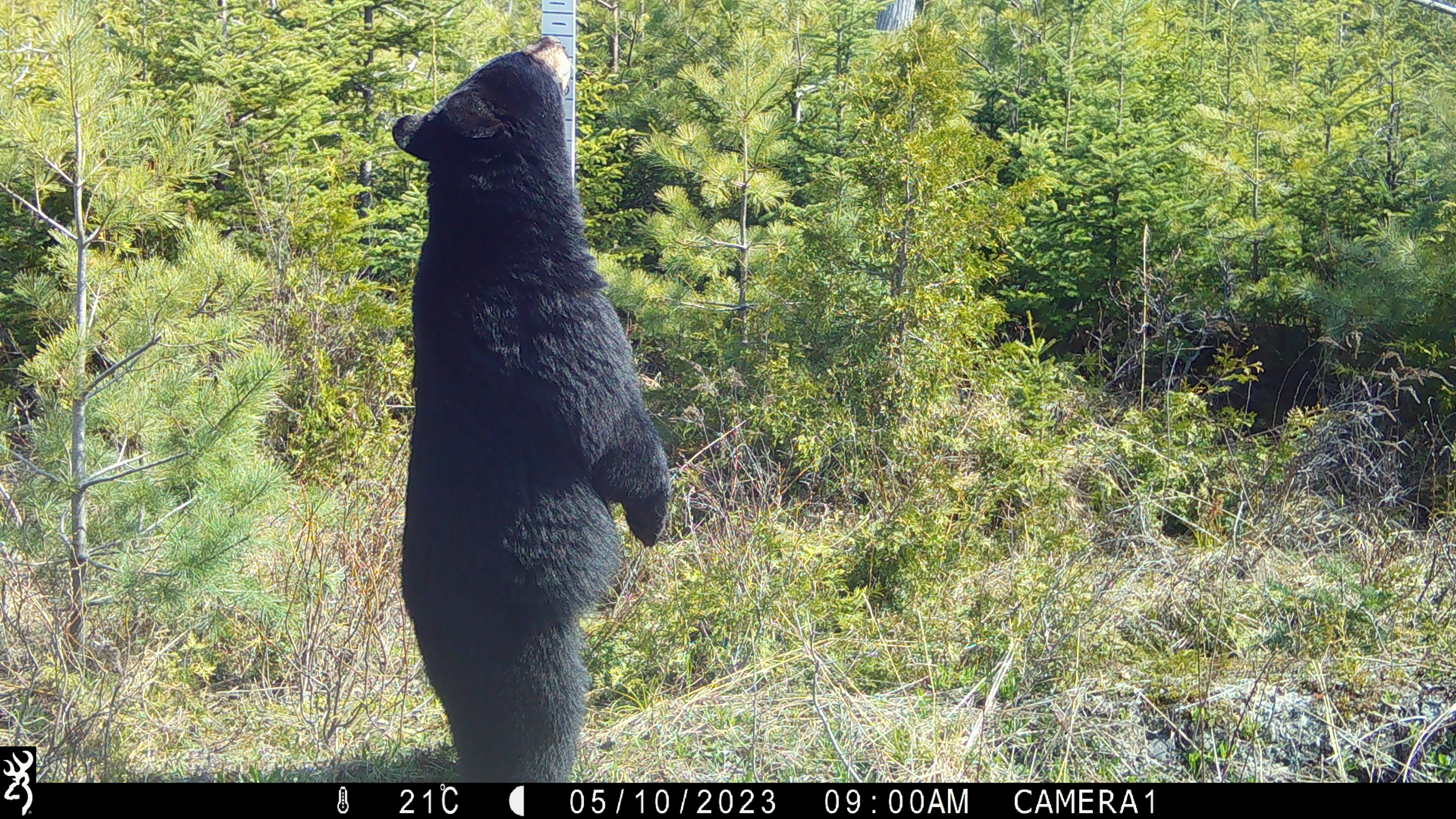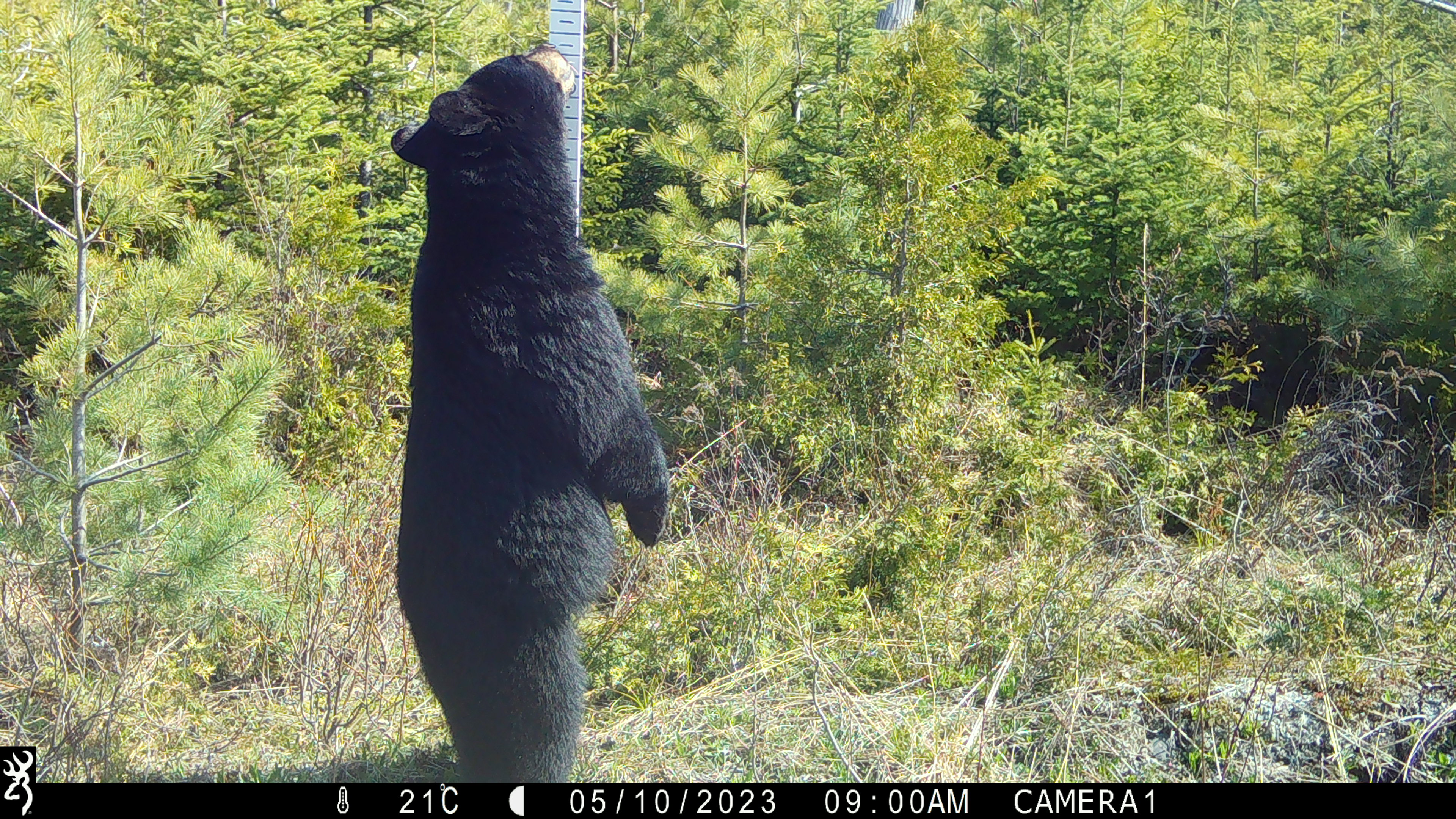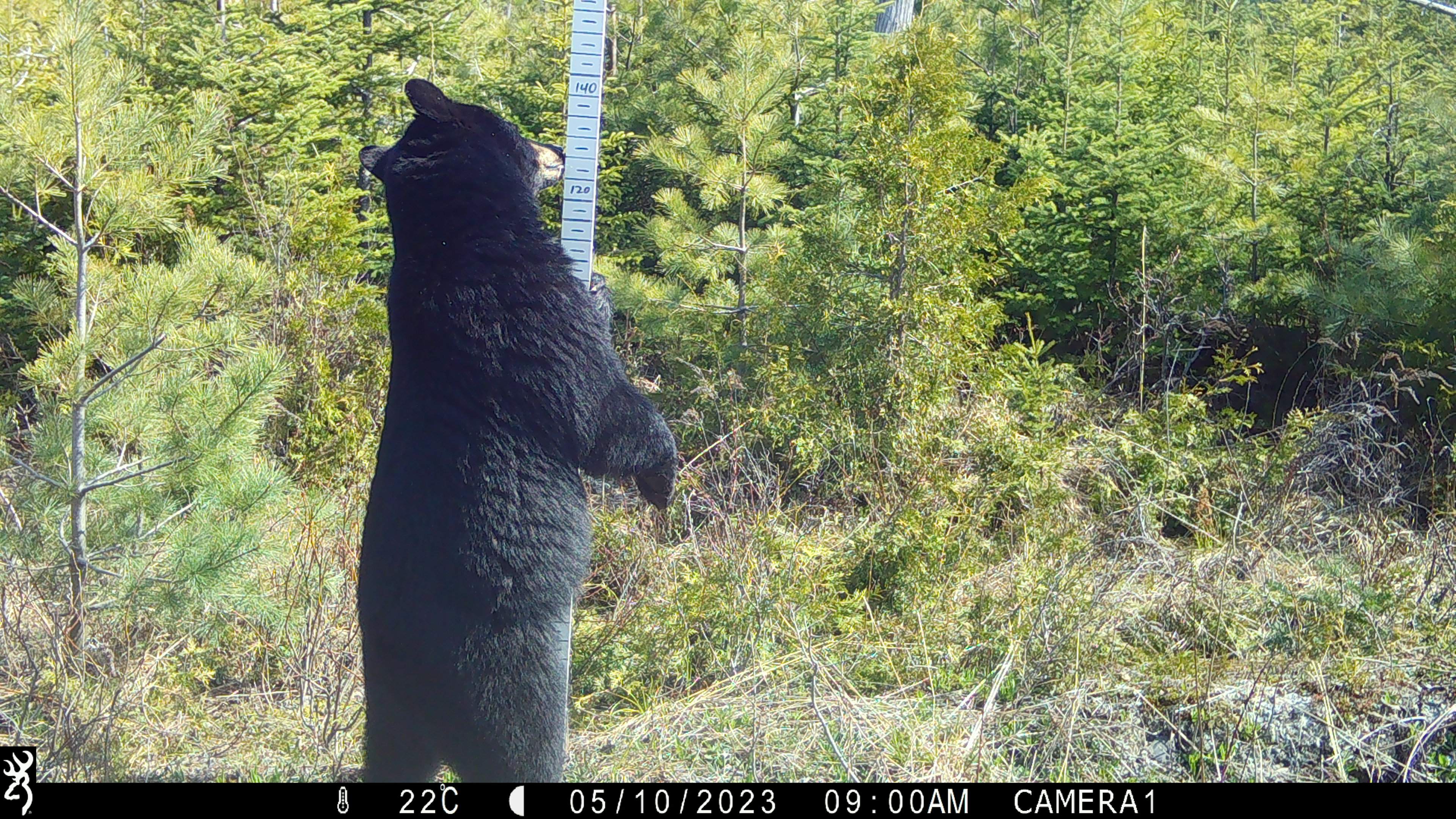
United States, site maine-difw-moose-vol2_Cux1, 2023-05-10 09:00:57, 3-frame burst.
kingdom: Animalia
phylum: Chordata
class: Mammalia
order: Carnivora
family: Ursidae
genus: Ursus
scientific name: Ursus americanus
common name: black bear